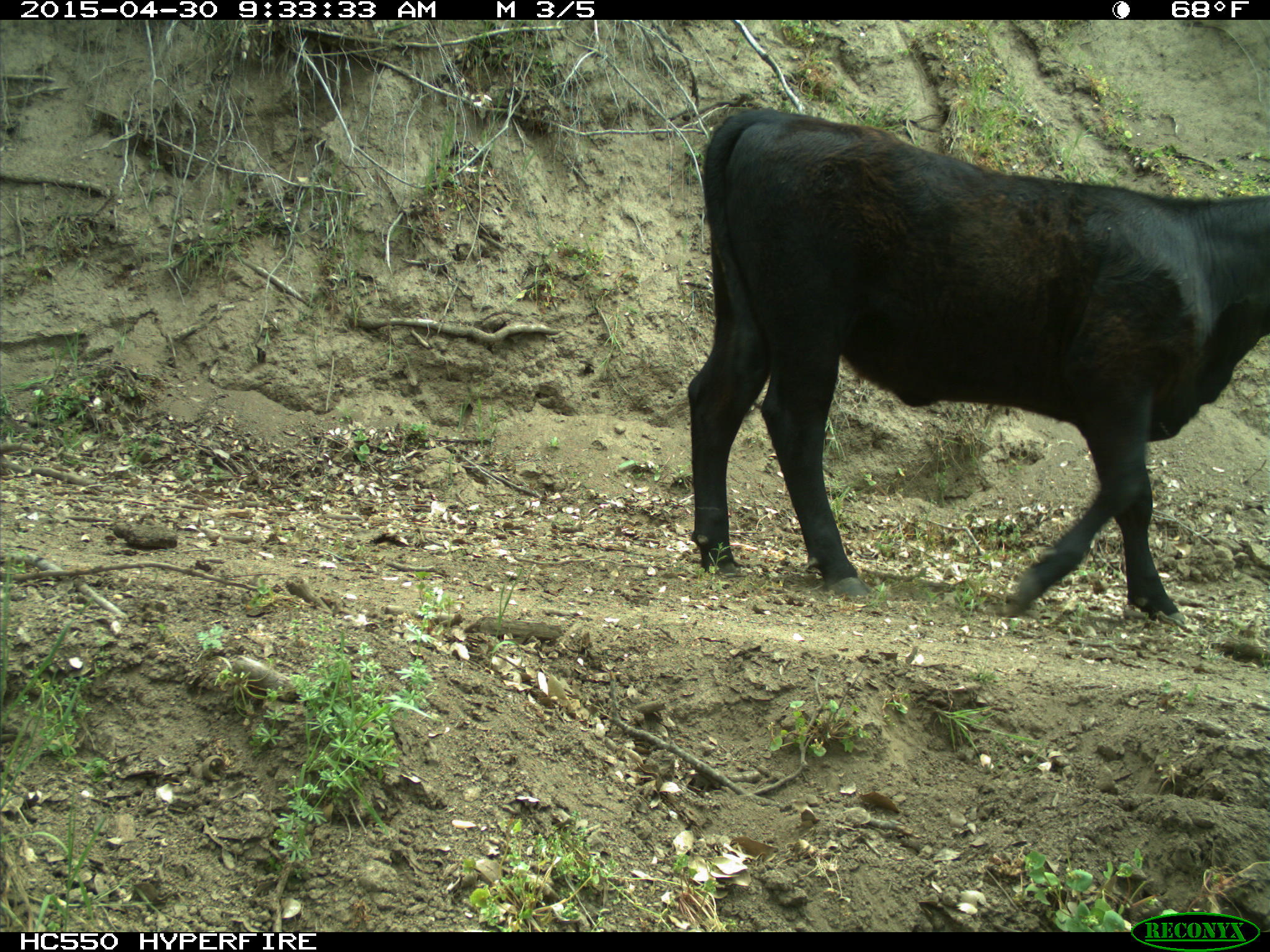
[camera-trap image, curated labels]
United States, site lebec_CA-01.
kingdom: Animalia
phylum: Chordata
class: Mammalia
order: Artiodactyla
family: Bovidae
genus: Bos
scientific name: Bos taurus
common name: domestic cow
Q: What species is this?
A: Bos taurus (domestic cow).